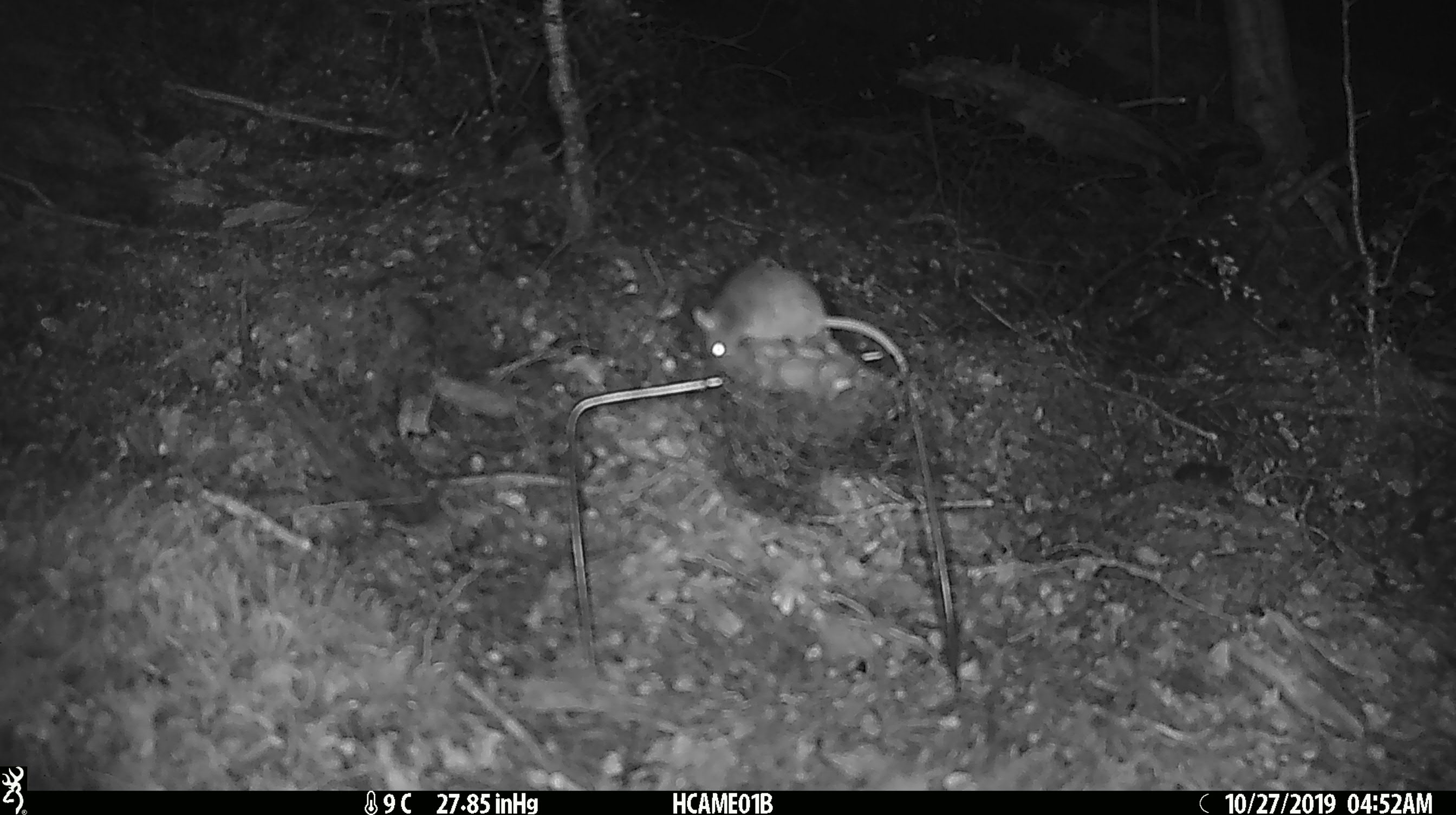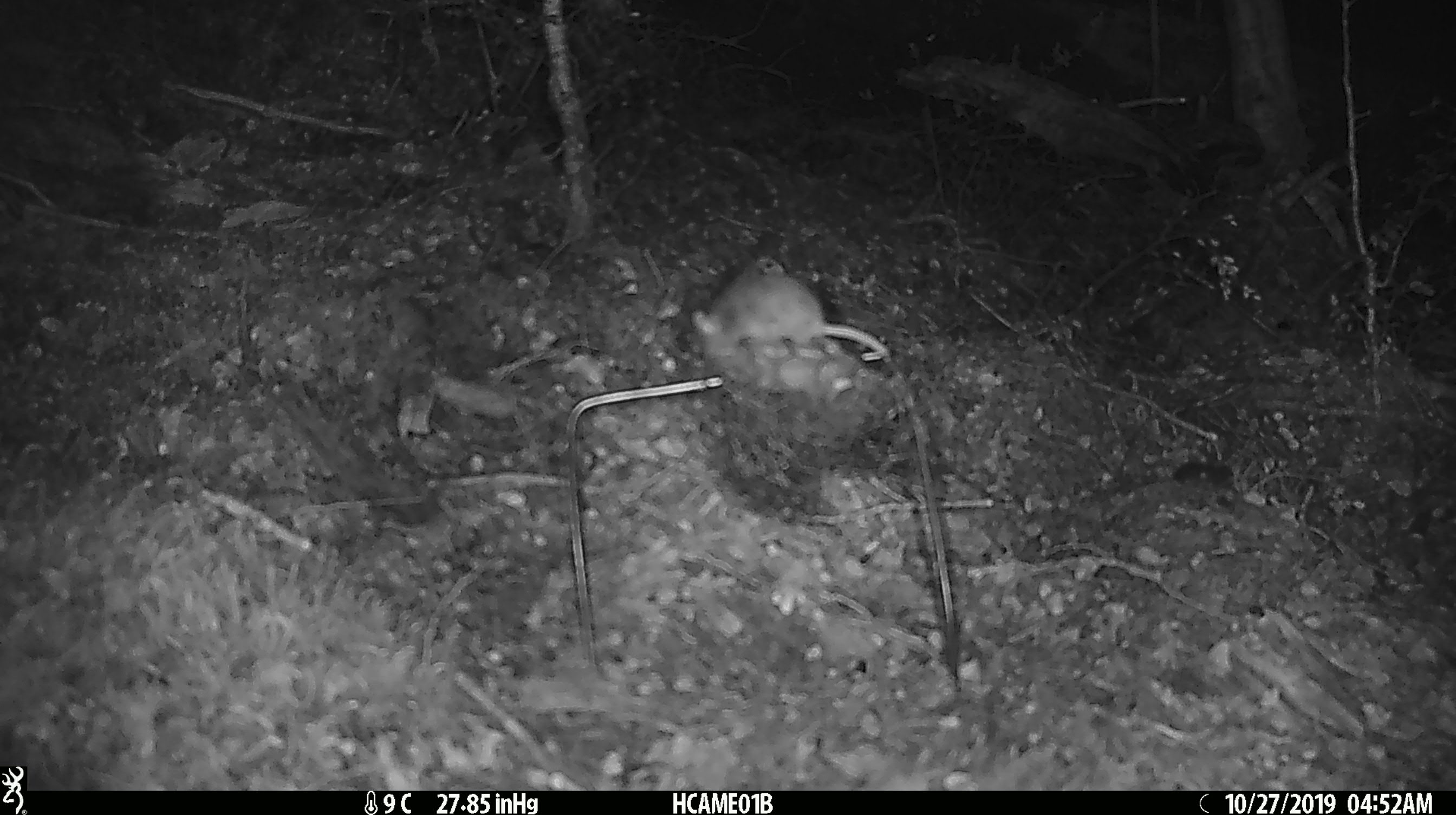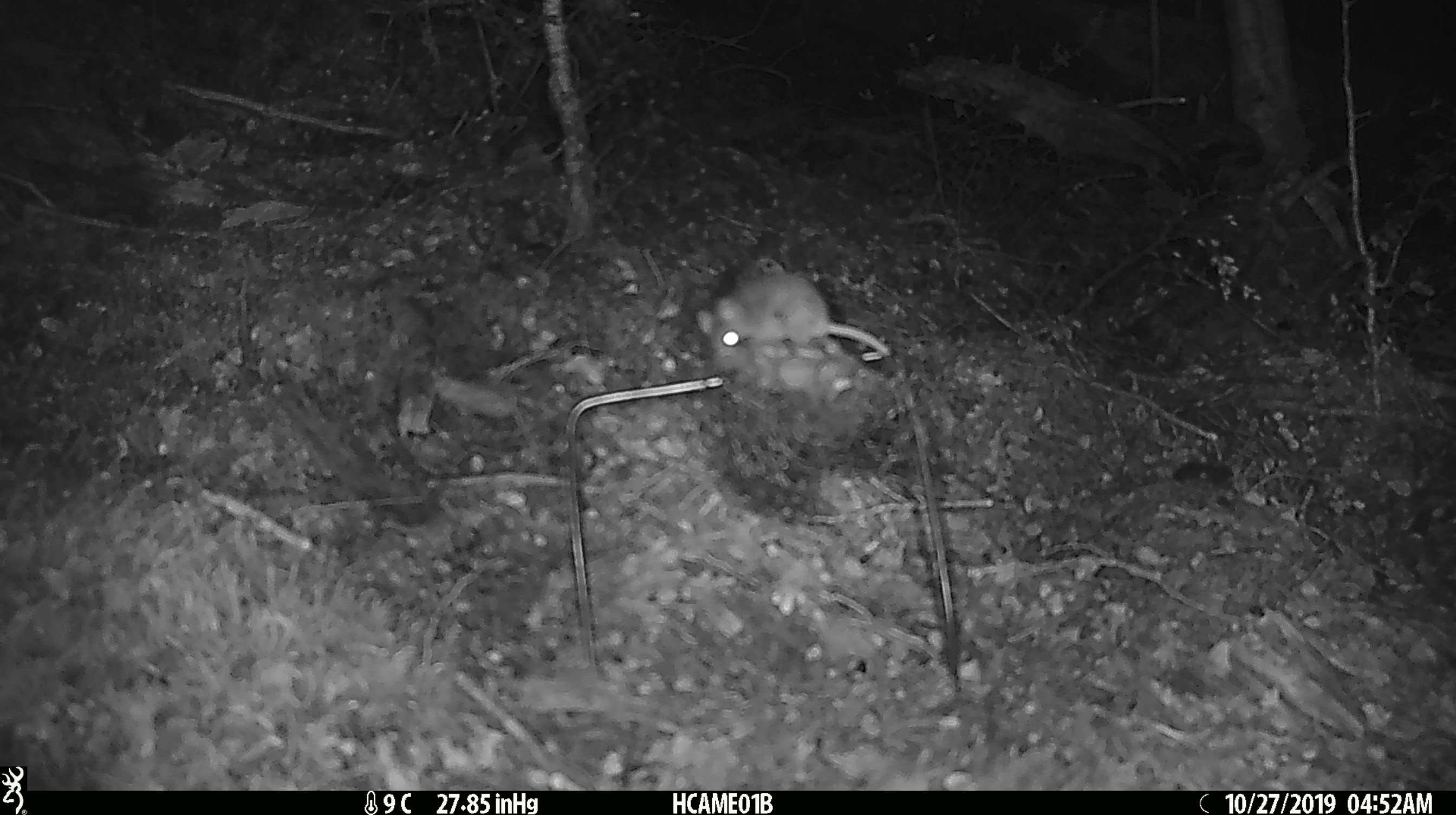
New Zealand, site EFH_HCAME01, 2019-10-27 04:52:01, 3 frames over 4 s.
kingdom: Animalia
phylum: Chordata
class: Mammalia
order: Rodentia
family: Muridae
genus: Mus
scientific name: Mus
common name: mouse